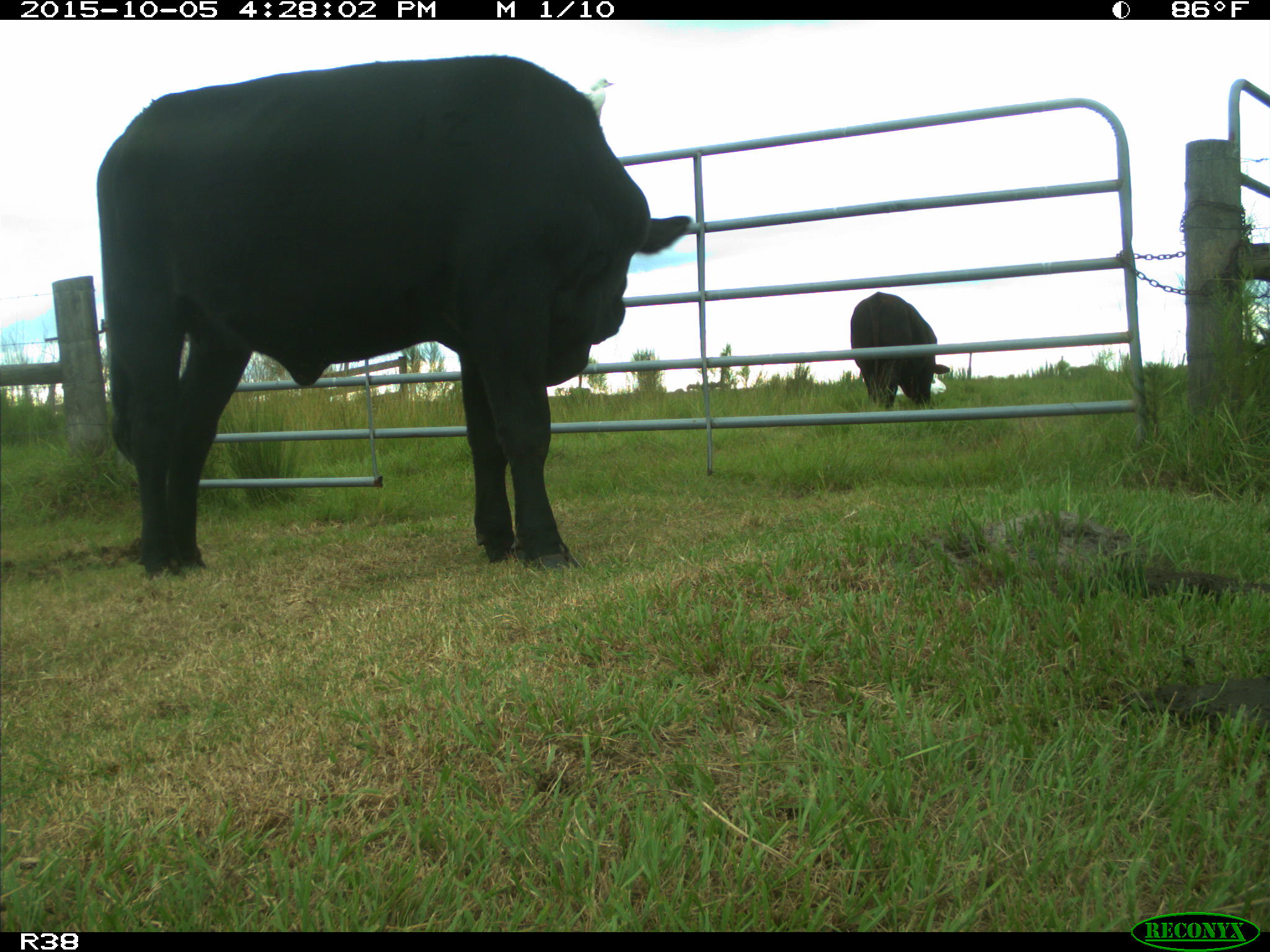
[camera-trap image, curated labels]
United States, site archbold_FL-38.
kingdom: Animalia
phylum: Chordata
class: Mammalia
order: Artiodactyla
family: Bovidae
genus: Bos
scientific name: Bos taurus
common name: domestic cow